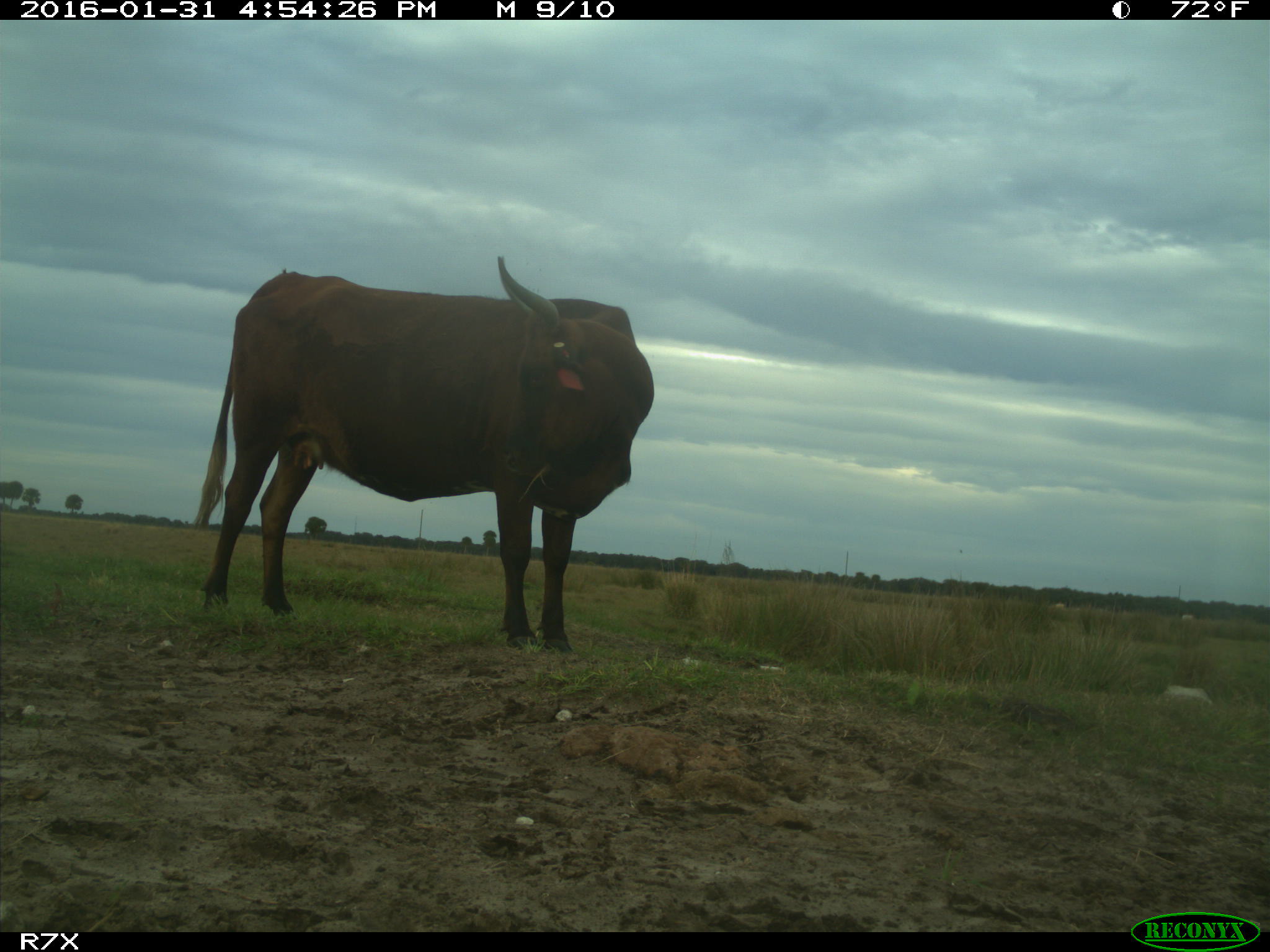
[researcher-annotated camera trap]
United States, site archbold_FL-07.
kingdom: Animalia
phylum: Chordata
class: Mammalia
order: Artiodactyla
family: Bovidae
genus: Bos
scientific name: Bos taurus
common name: domestic cow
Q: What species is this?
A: Bos taurus (domestic cow).